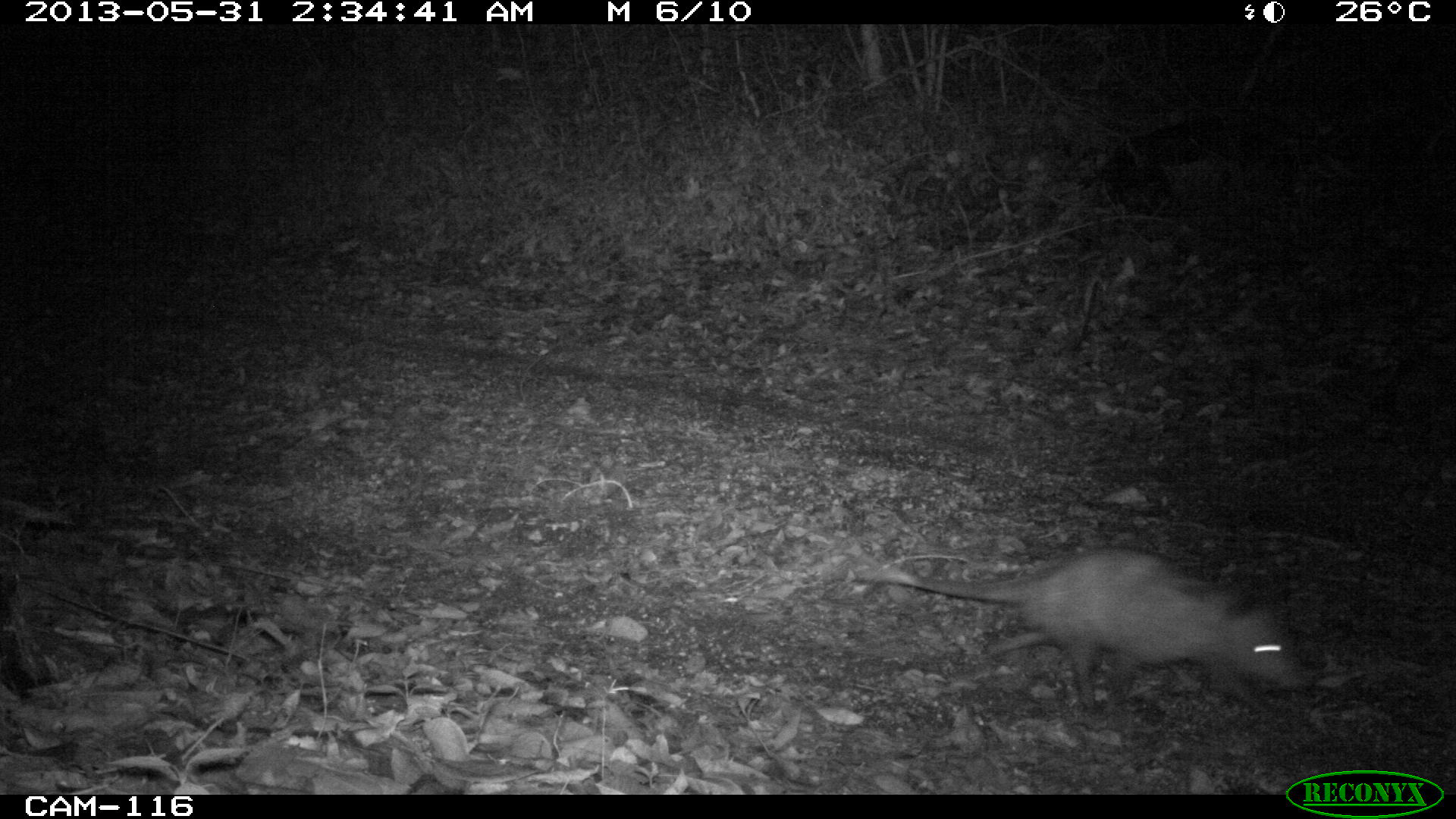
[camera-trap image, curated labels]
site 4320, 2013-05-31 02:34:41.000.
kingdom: Animalia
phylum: Chordata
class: Mammalia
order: Didelphimorphia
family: Didelphidae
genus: Didelphis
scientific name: Didelphis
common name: american opossums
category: didelphis sp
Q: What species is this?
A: Didelphis sp (american opossums) (Didelphis).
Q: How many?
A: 1.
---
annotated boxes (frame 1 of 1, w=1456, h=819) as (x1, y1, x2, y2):
didelphis sp: (811, 544, 1311, 716)